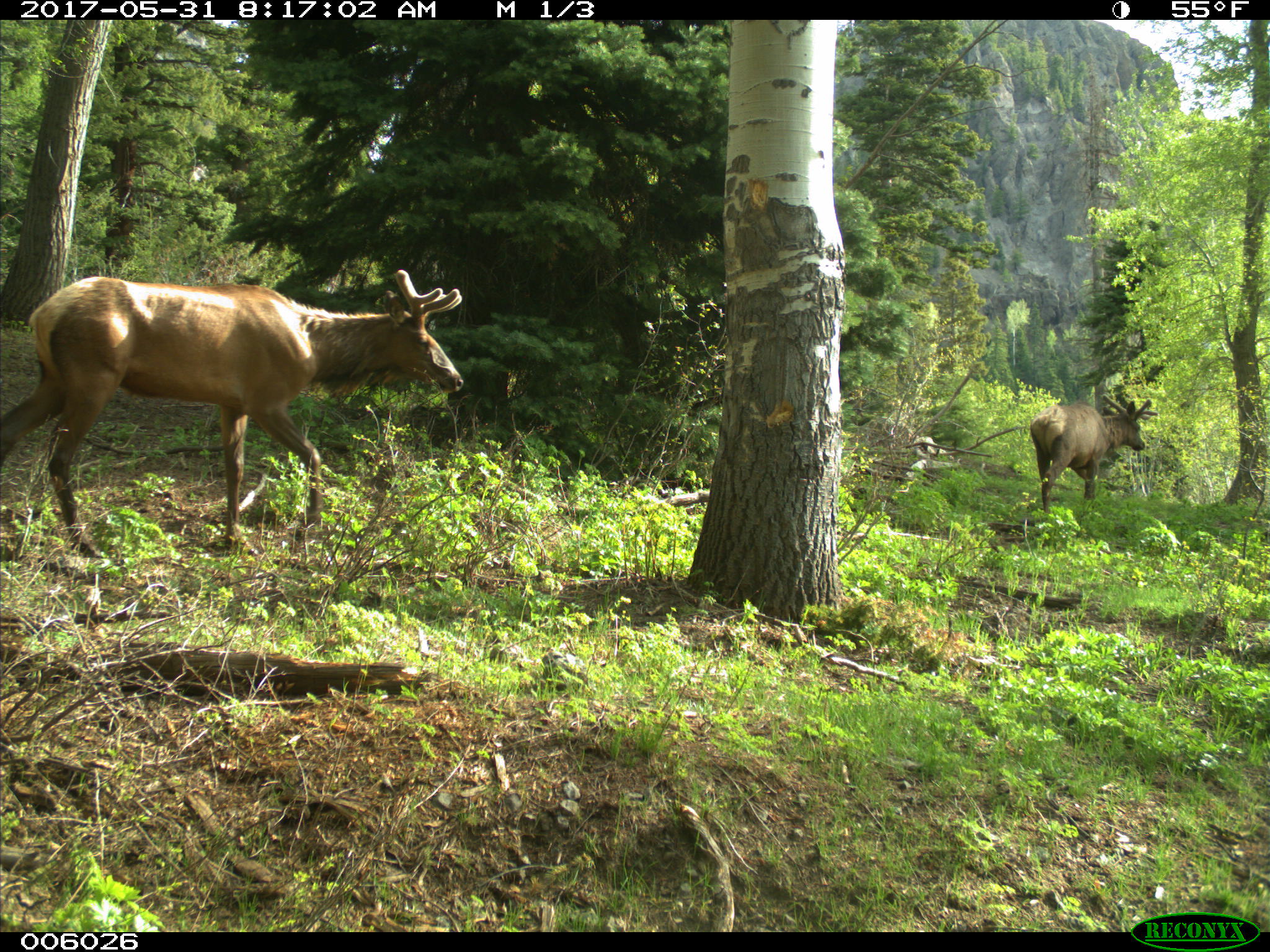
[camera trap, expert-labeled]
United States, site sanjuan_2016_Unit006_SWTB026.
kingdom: Animalia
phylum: Chordata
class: Mammalia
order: Artiodactyla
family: Cervidae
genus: Cervus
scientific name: Cervus elaphus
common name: red deer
Cervus elaphus (red deer).